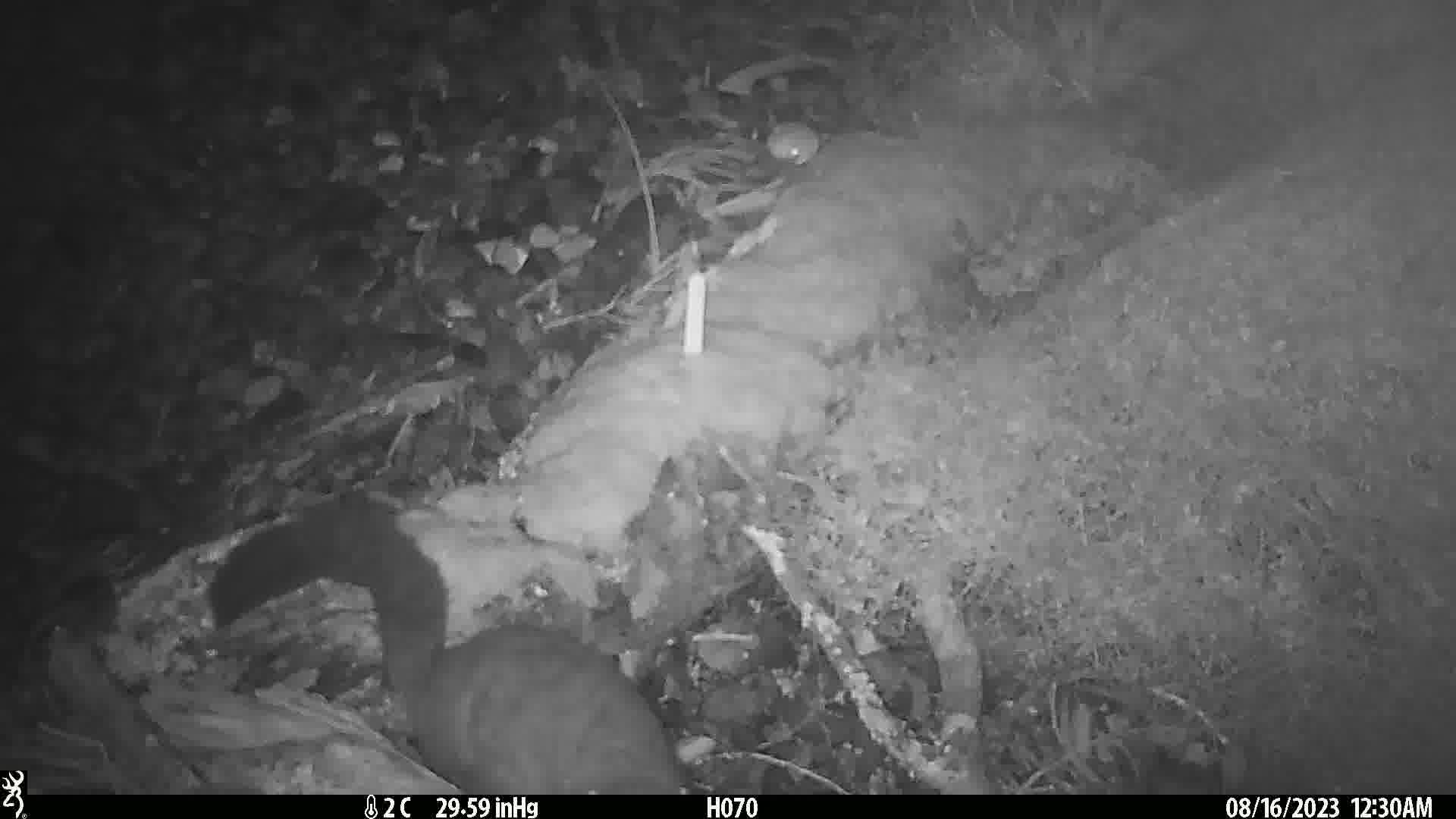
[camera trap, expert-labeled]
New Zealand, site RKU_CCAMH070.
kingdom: Animalia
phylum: Chordata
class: Mammalia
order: Diprotodontia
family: Phalangeridae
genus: Trichosurus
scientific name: Trichosurus vulpecula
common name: common brushtail possum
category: possum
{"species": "possum (common brushtail possum) (Trichosurus vulpecula)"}